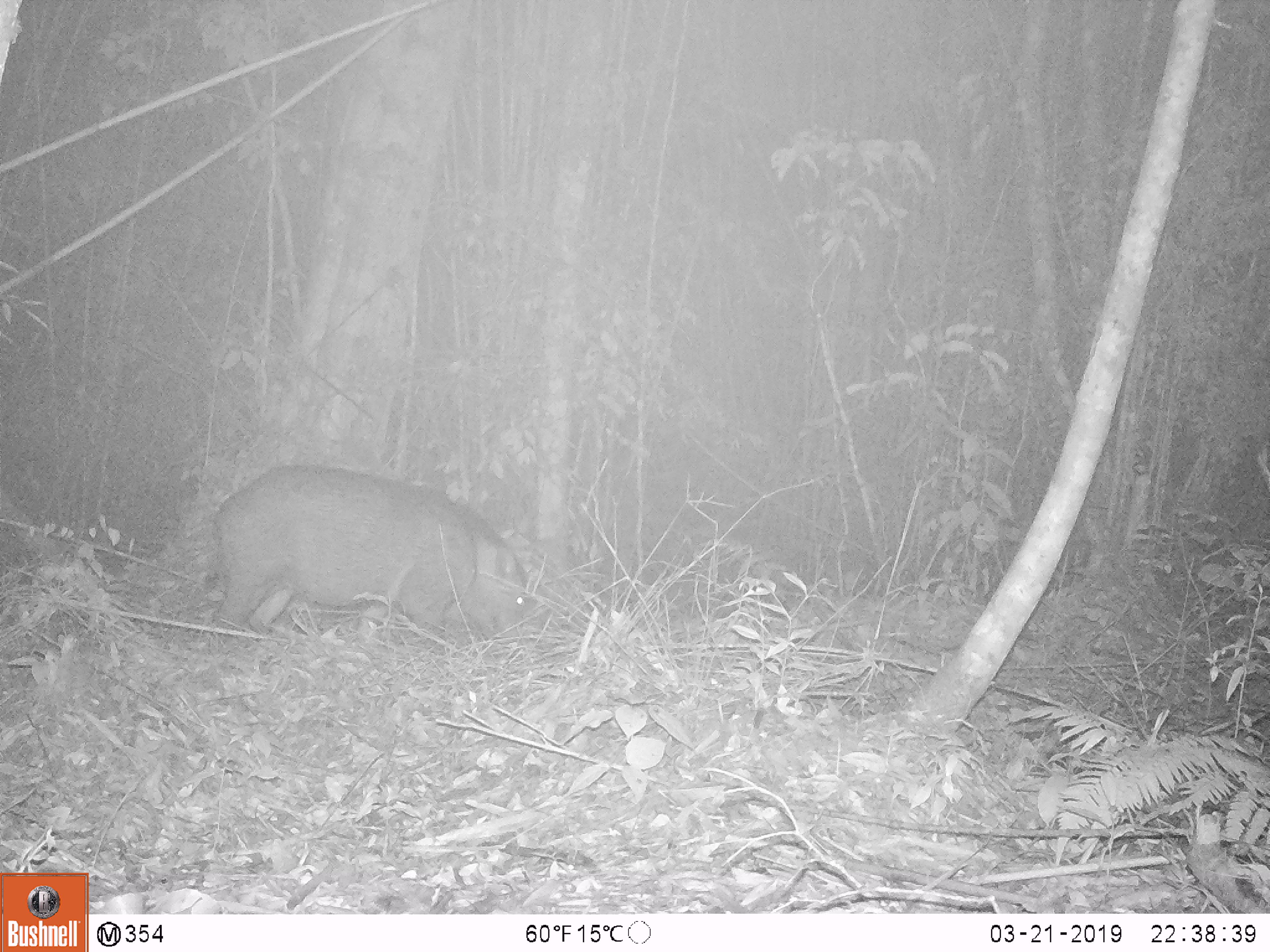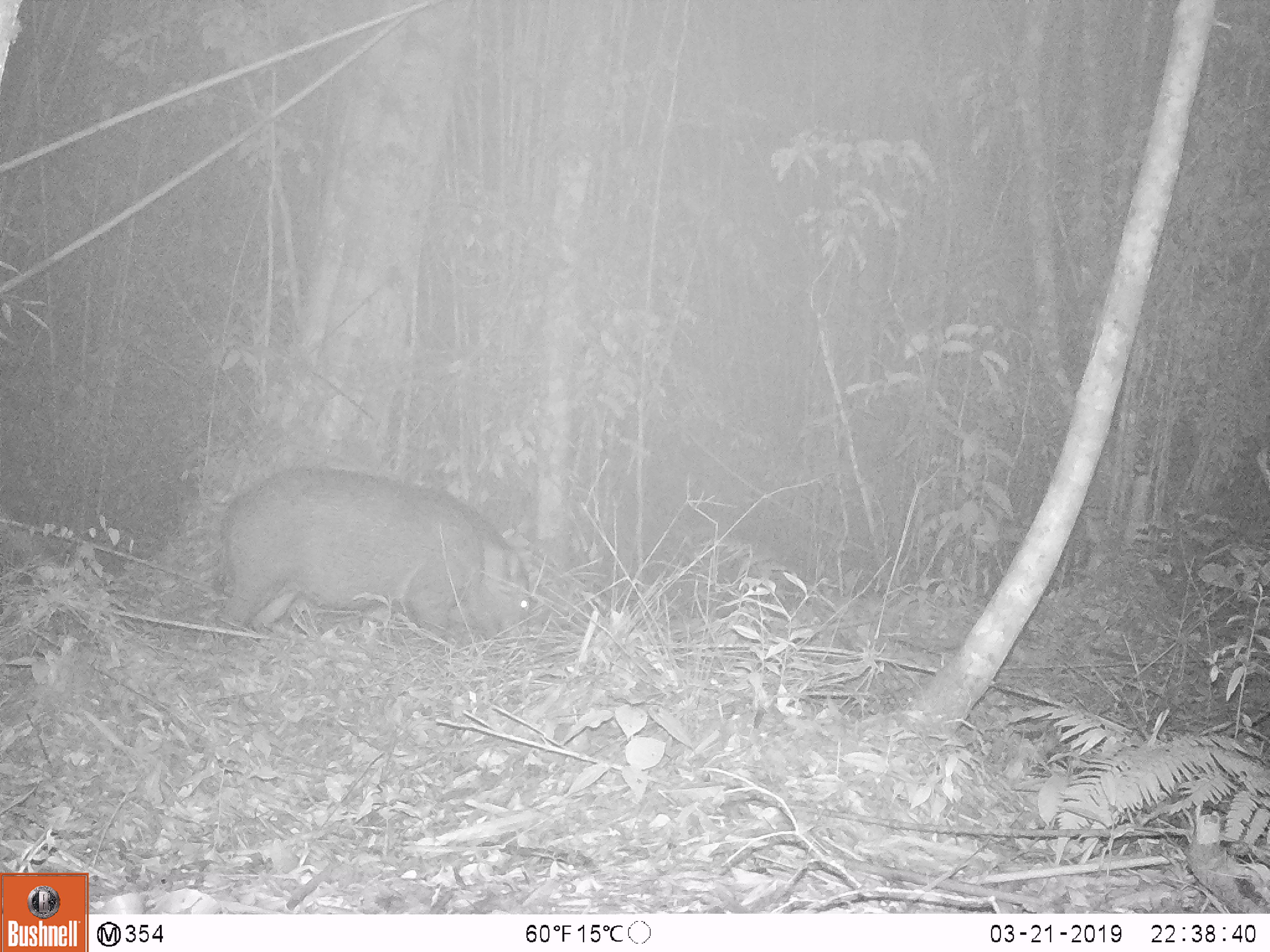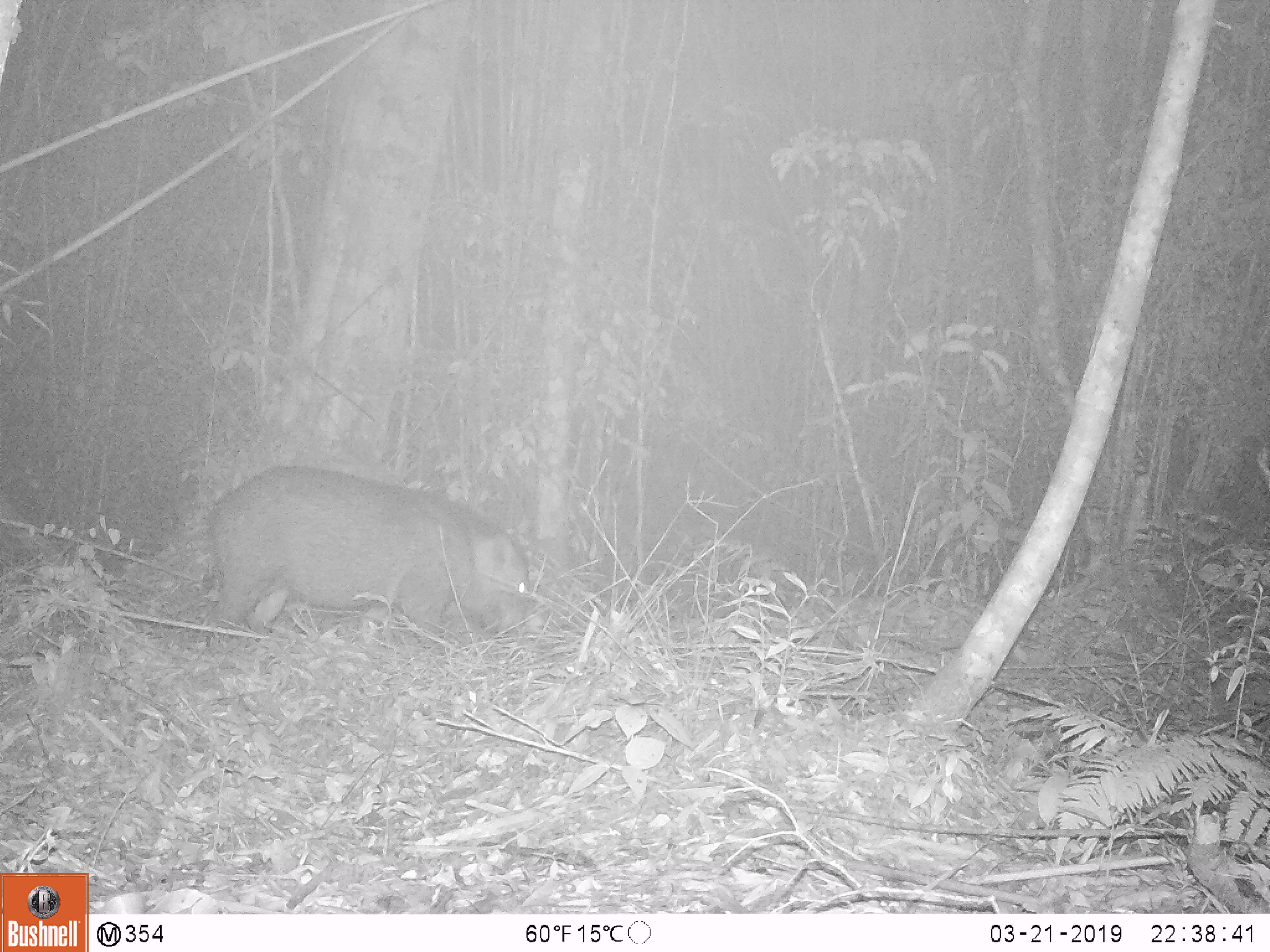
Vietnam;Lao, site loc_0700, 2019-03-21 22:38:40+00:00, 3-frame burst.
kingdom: Animalia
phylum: Chordata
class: Mammalia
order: Artiodactyla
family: Suidae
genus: Sus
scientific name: Sus scrofa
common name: eurasian wild pig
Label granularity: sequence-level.